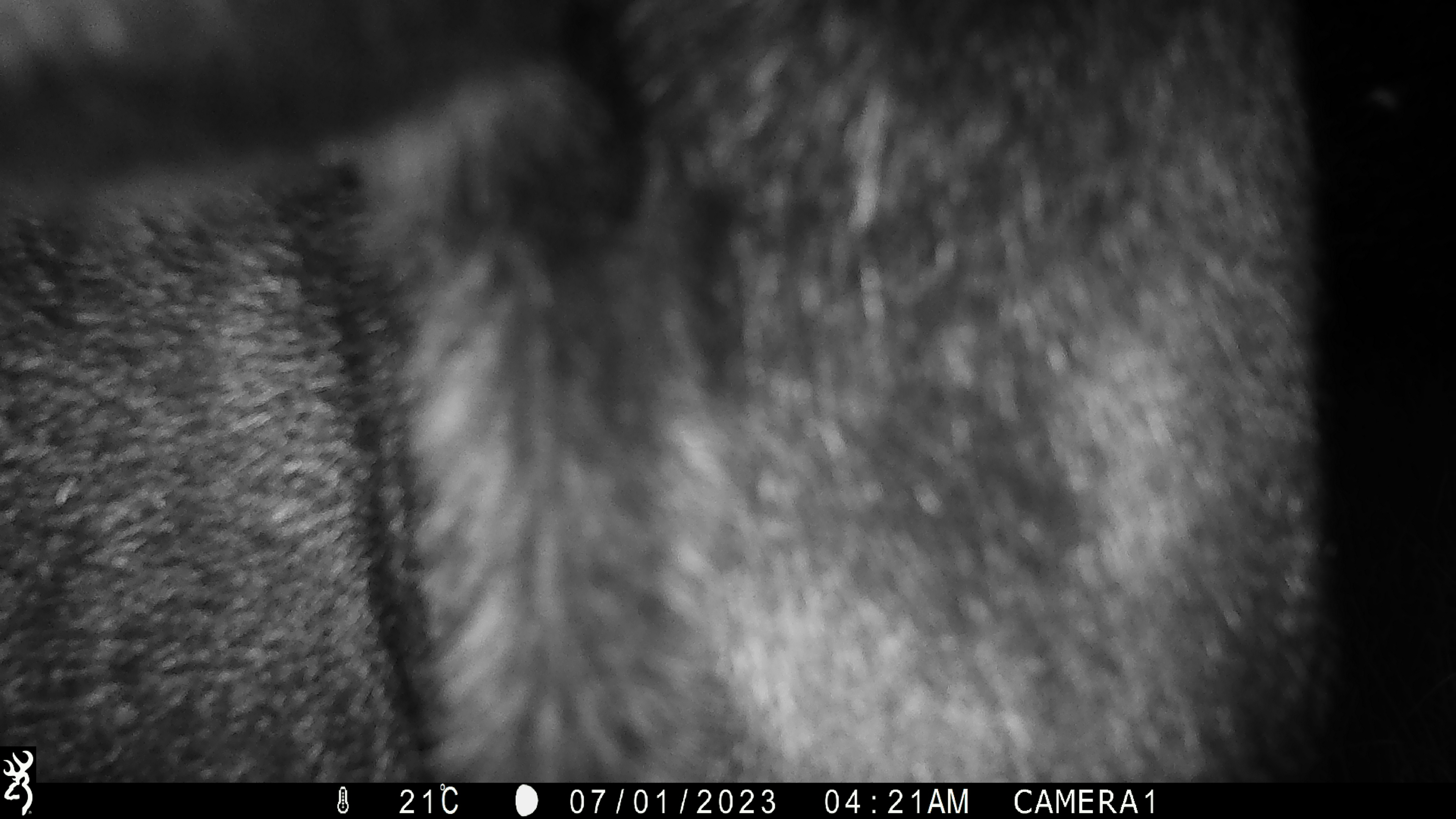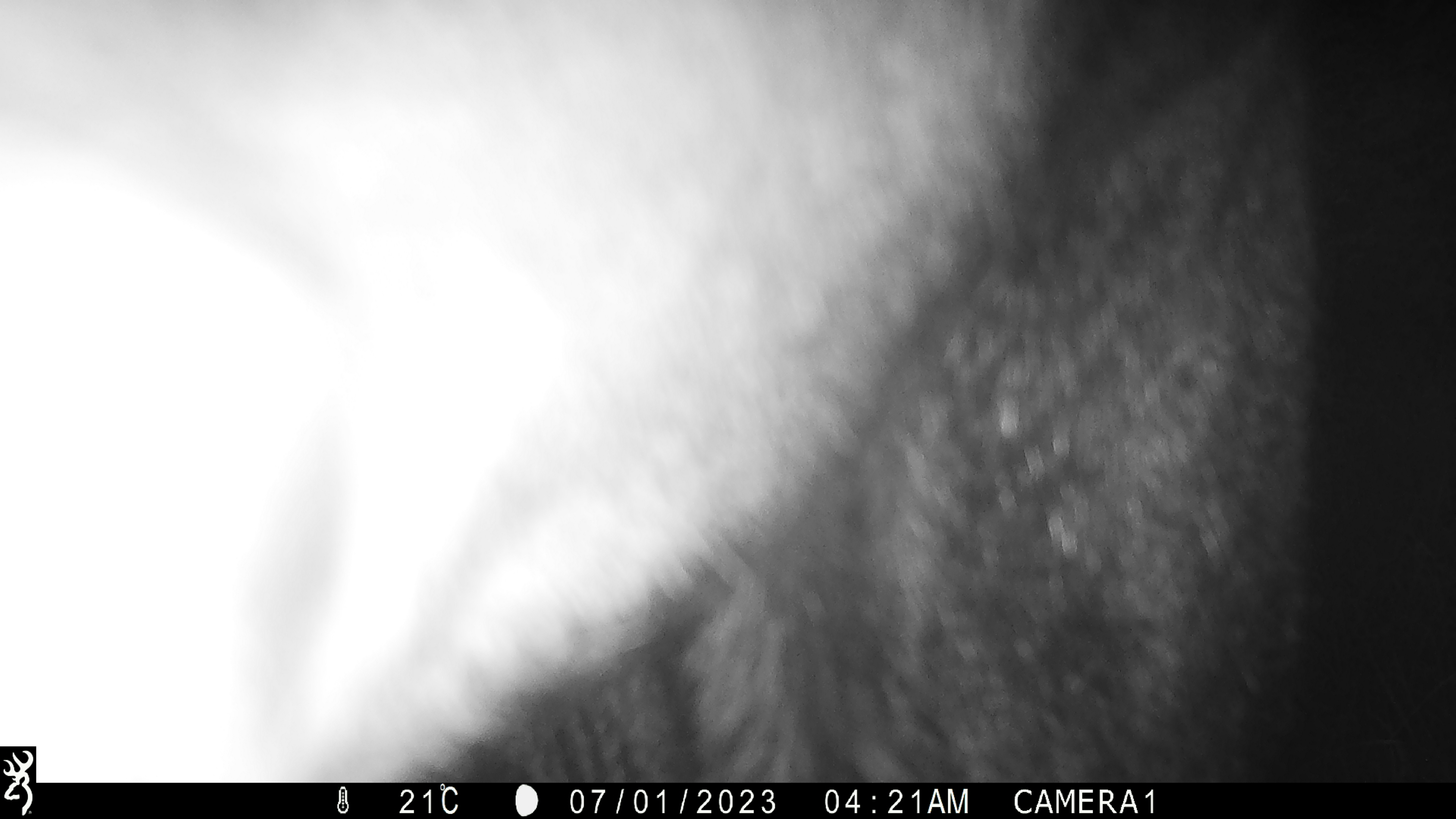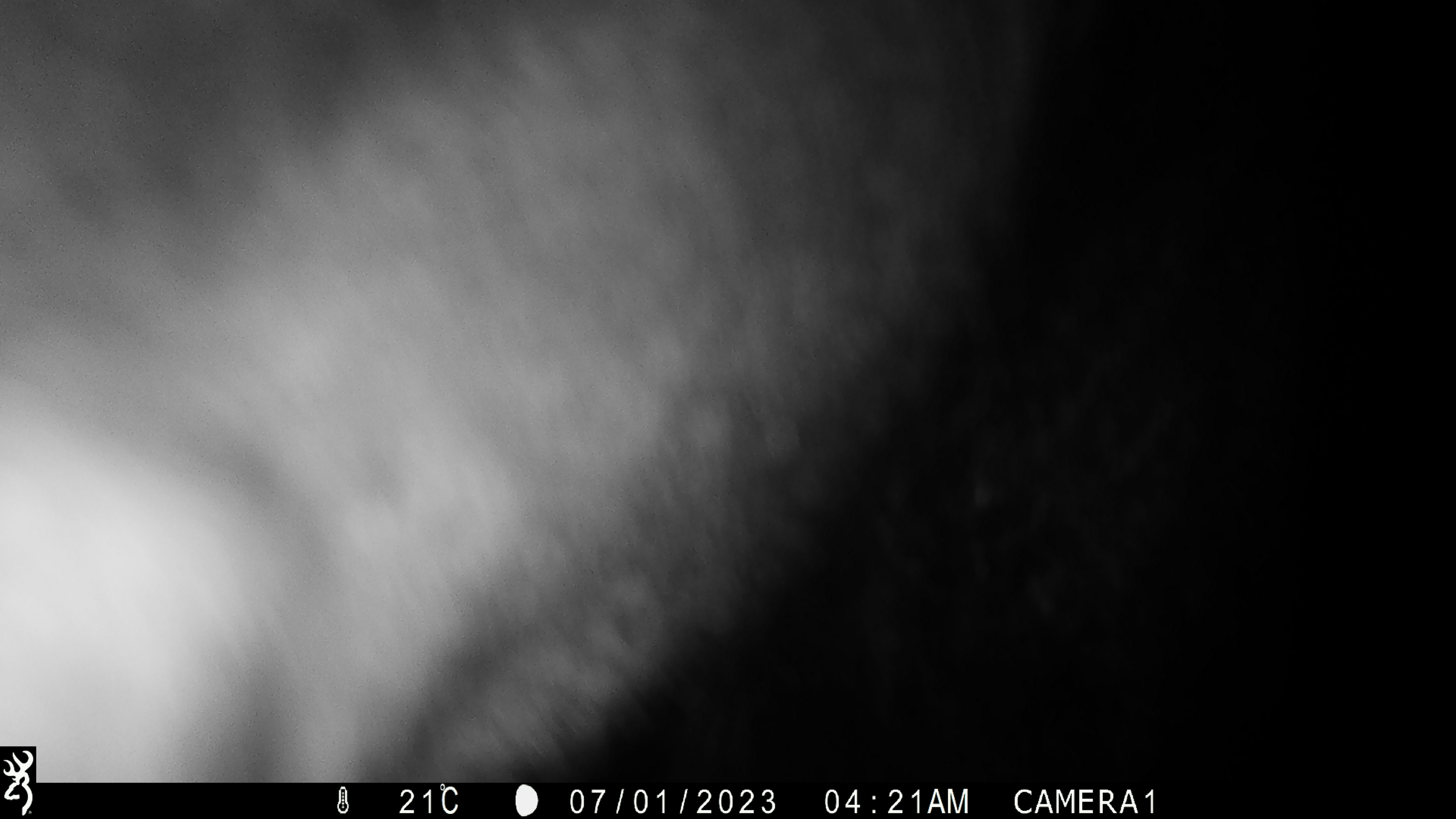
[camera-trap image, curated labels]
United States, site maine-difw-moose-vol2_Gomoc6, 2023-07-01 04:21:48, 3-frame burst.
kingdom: Animalia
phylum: Chordata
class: Mammalia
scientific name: Mammalia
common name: mammal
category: mammal sp.